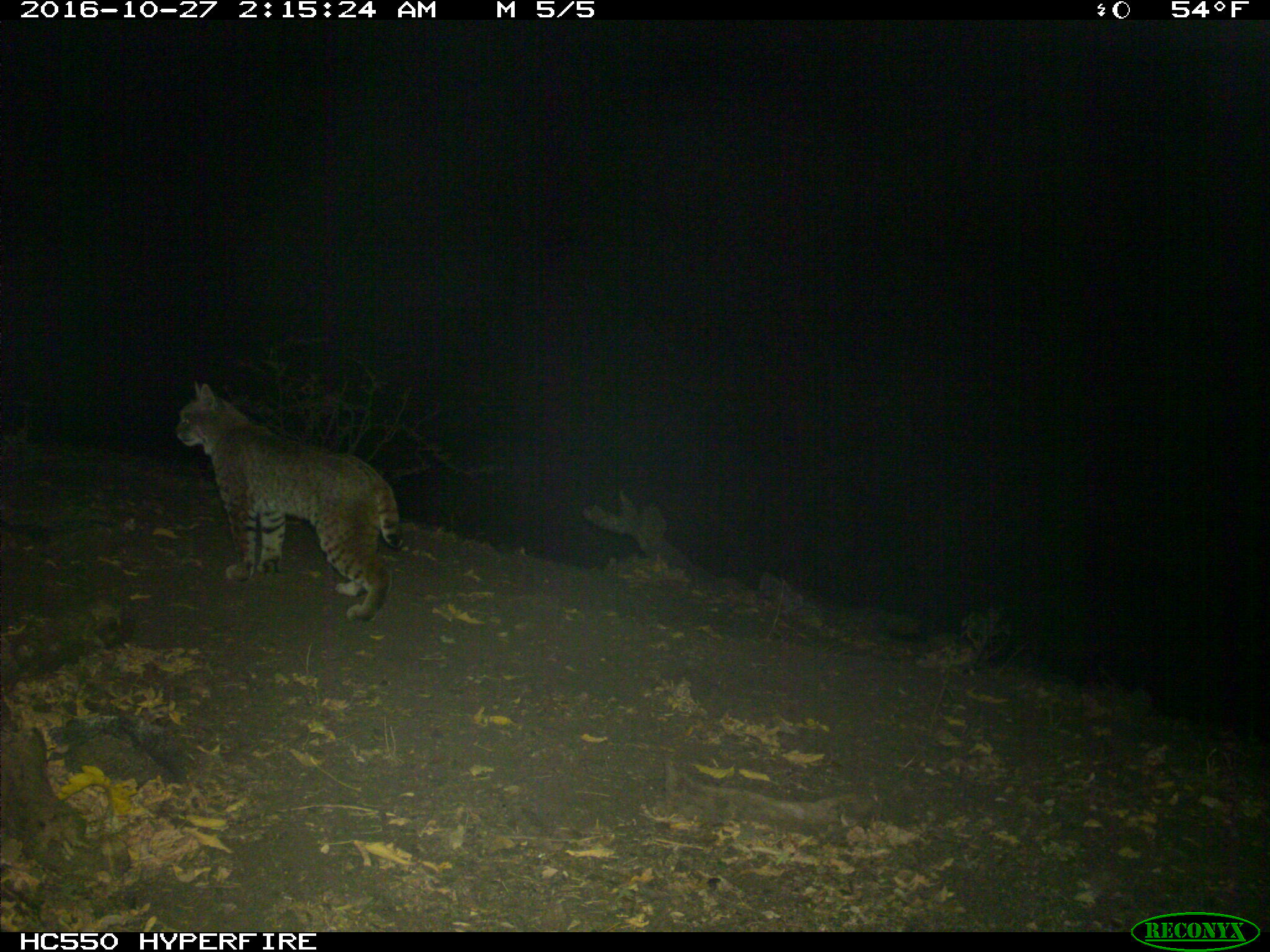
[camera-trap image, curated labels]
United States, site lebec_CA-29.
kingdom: Animalia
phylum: Chordata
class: Mammalia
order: Carnivora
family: Felidae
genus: Lynx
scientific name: Lynx rufus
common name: bobcat